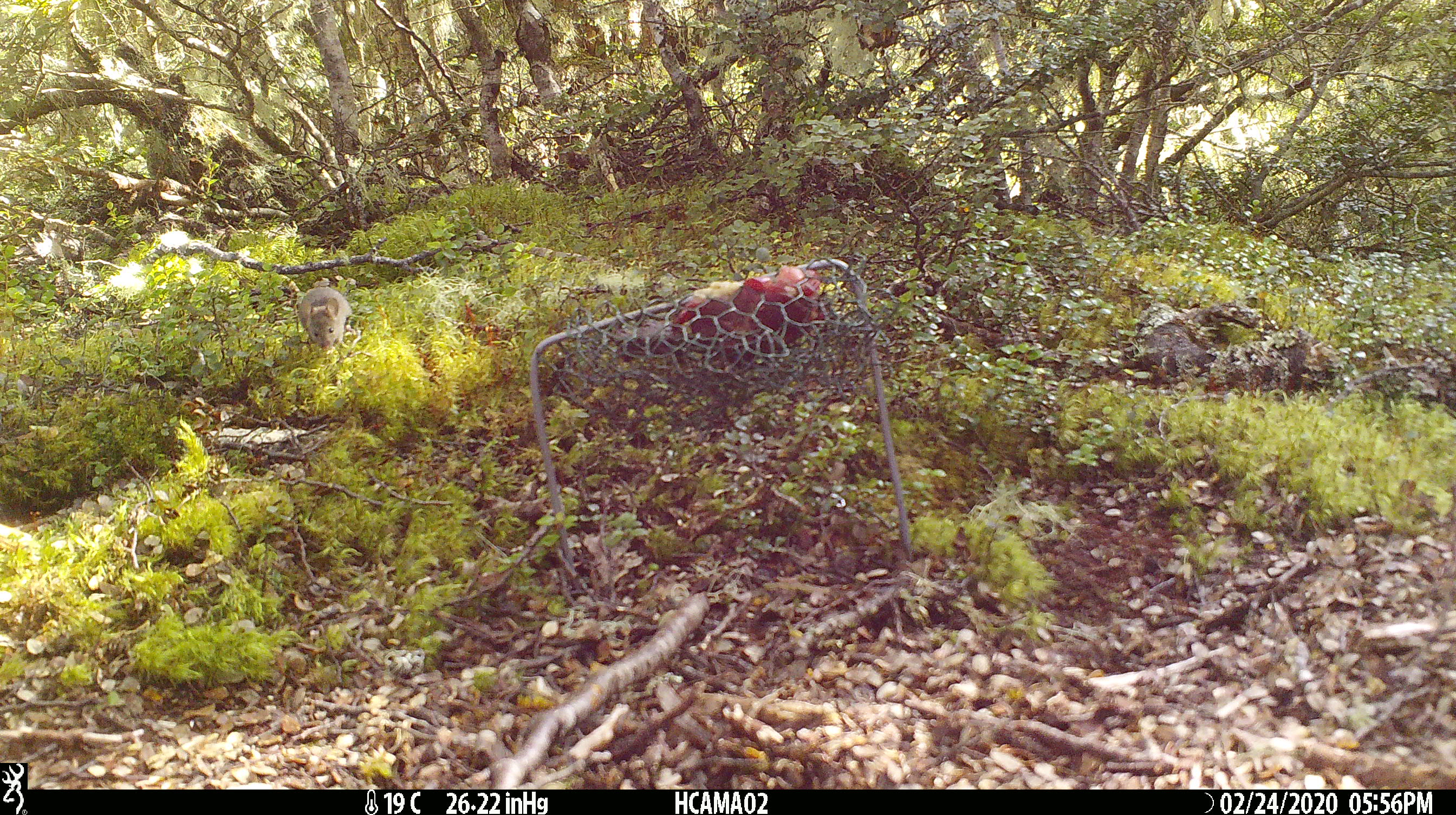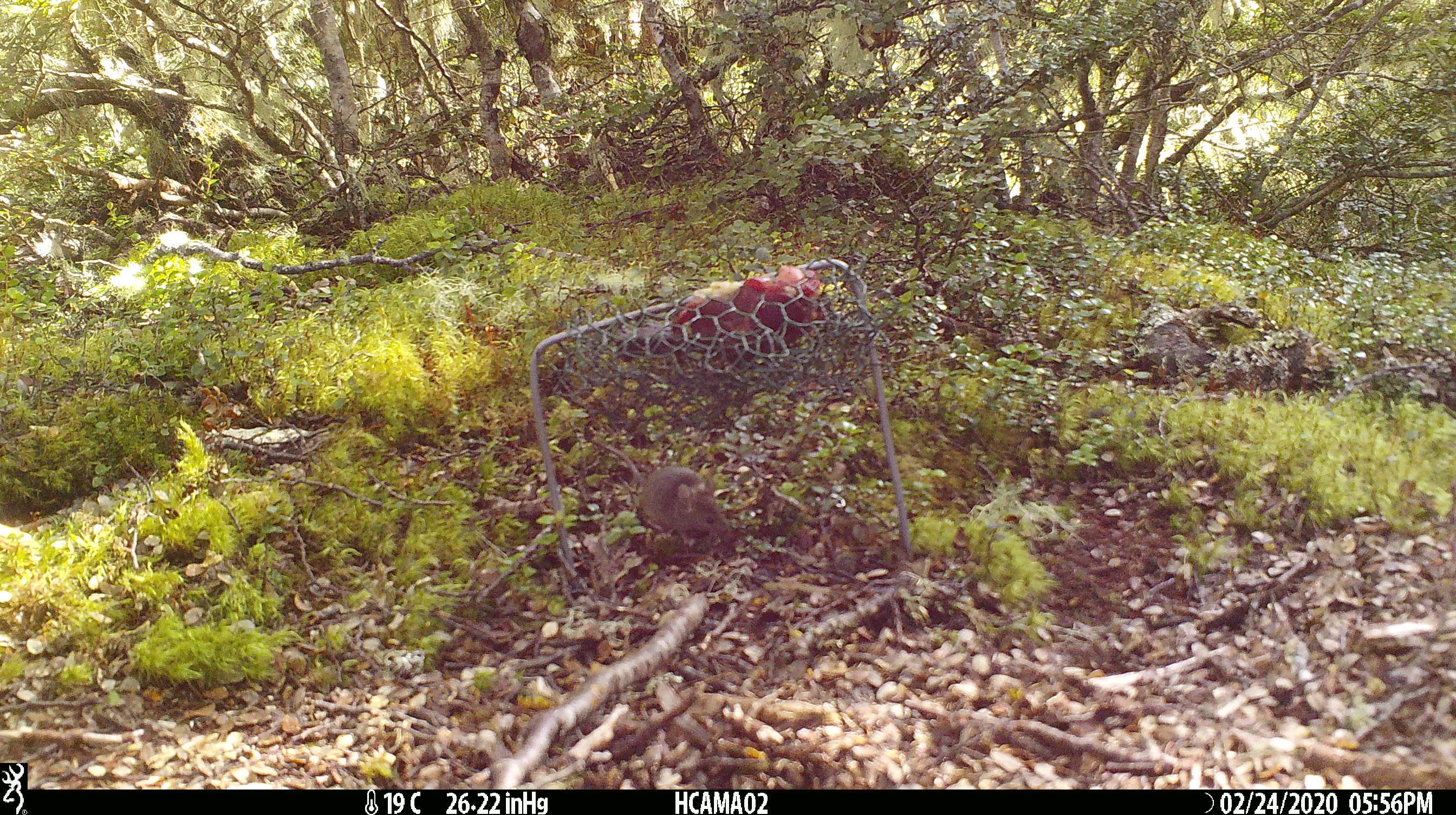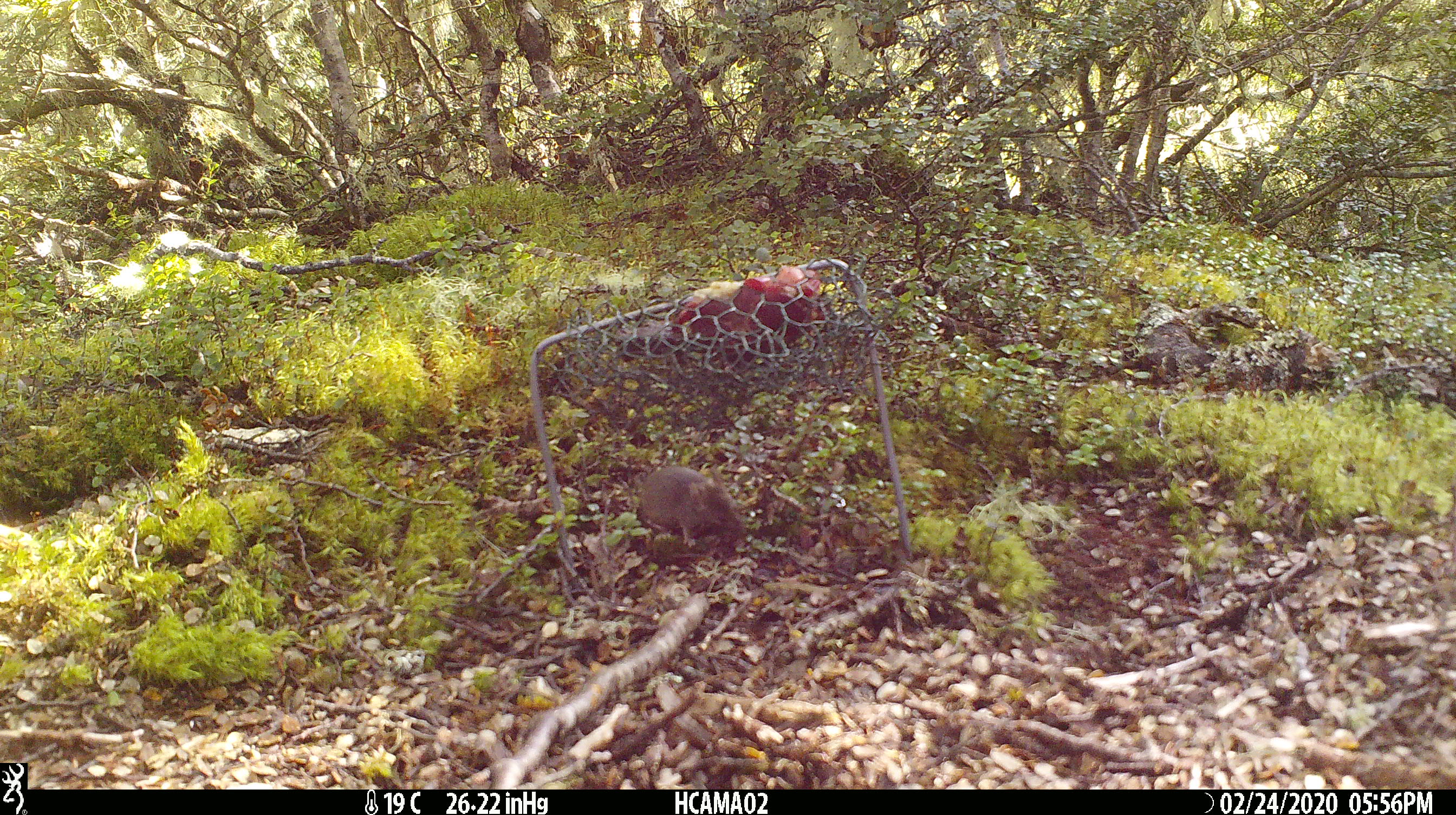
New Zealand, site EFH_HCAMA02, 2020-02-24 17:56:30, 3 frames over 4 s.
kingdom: Animalia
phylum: Chordata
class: Mammalia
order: Rodentia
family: Muridae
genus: Mus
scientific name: Mus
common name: mouse